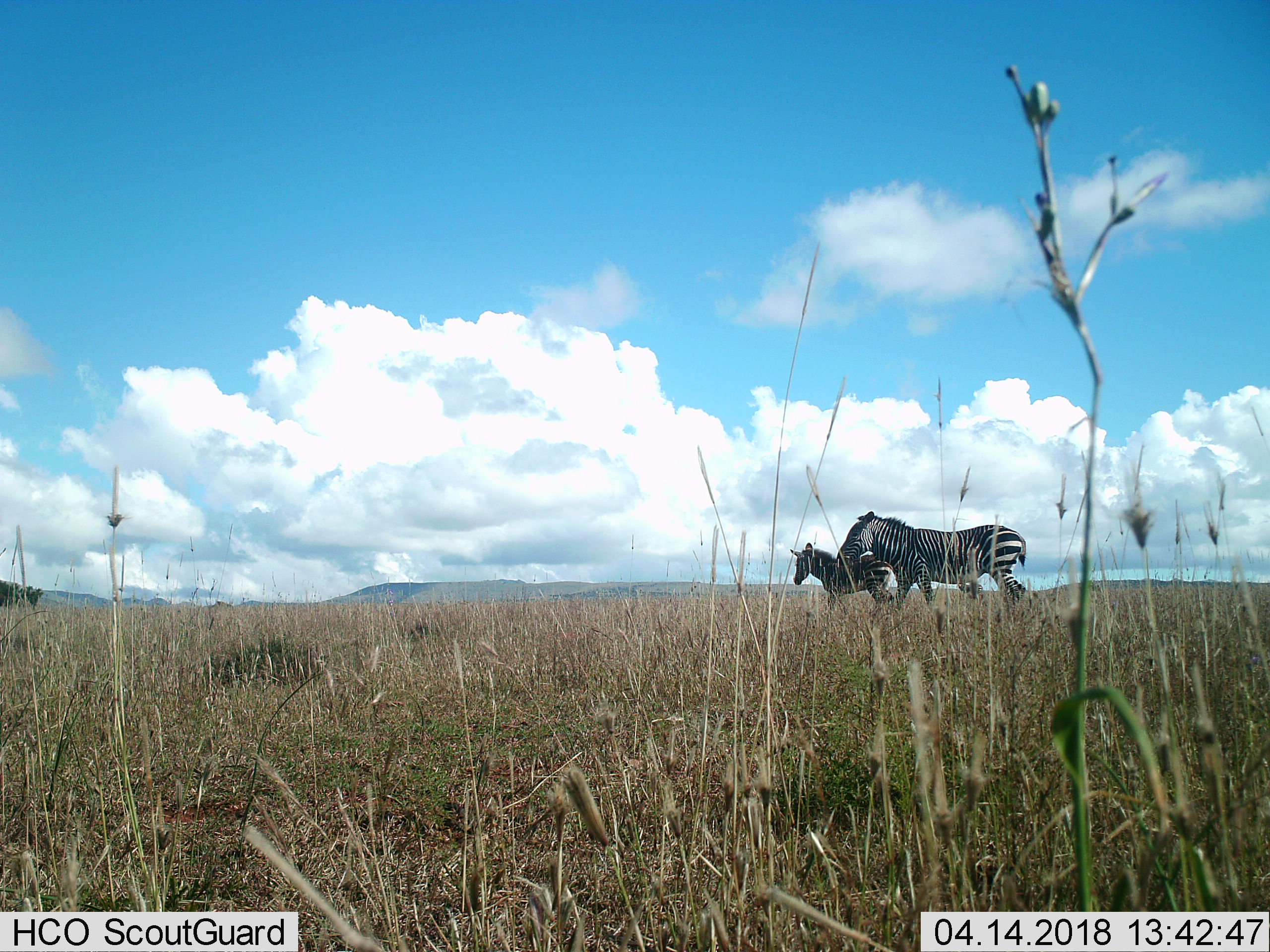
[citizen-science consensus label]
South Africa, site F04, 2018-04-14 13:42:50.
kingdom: Animalia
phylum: Chordata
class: Mammalia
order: Perissodactyla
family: Equidae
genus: Equus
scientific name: Equus zebra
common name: mountain zebra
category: zebramountain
Zebramountain (mountain zebra) (Equus zebra), count 2. Behavior (volunteer vote fractions): standing 14%, resting 0%, moving 86%, interacting 0%. Young present (vote fraction): 71%. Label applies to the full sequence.